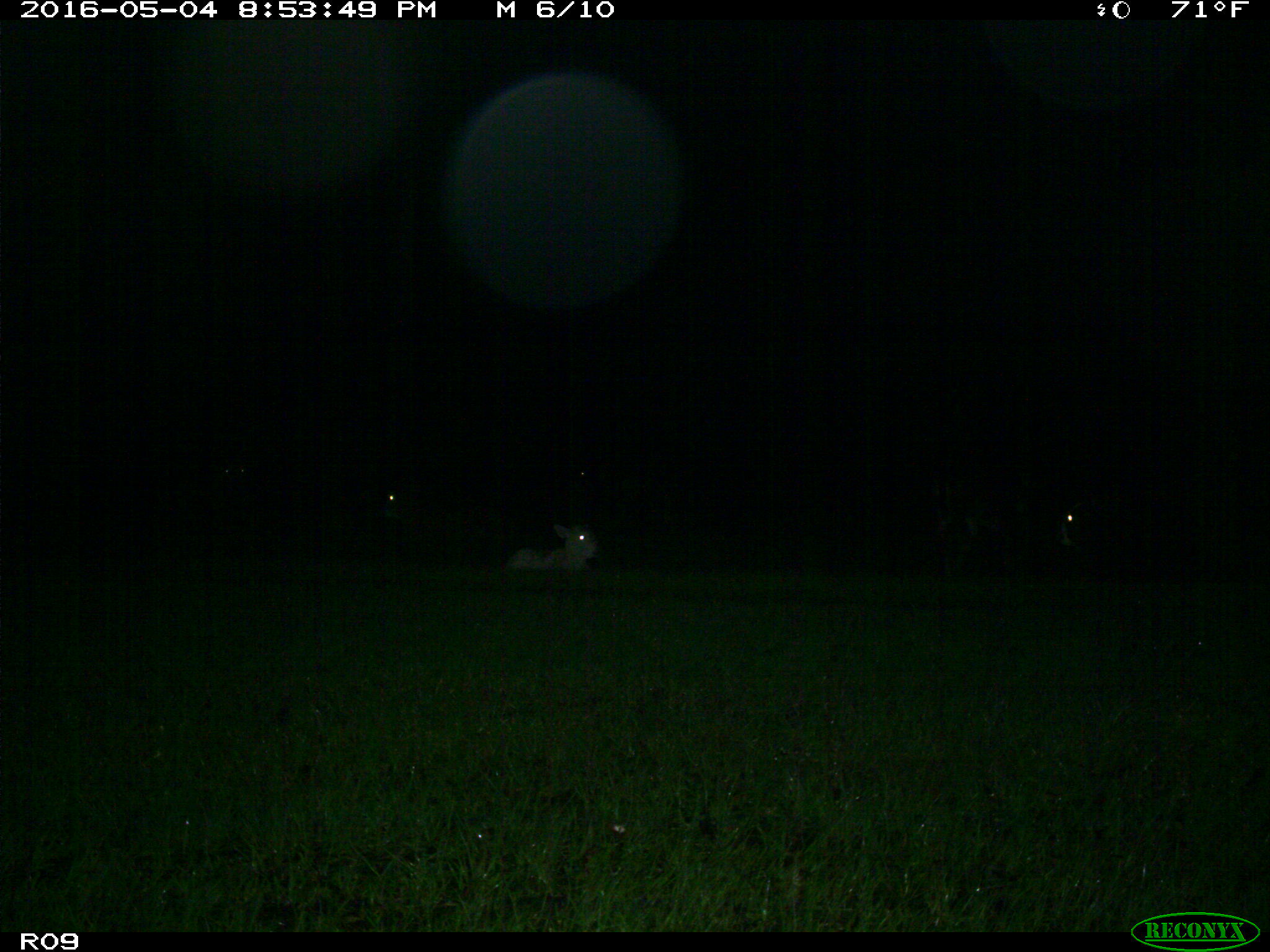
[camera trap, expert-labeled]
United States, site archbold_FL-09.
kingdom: Animalia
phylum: Chordata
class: Mammalia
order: Artiodactyla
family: Bovidae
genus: Bos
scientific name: Bos taurus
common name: domestic cow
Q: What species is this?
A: Bos taurus (domestic cow).